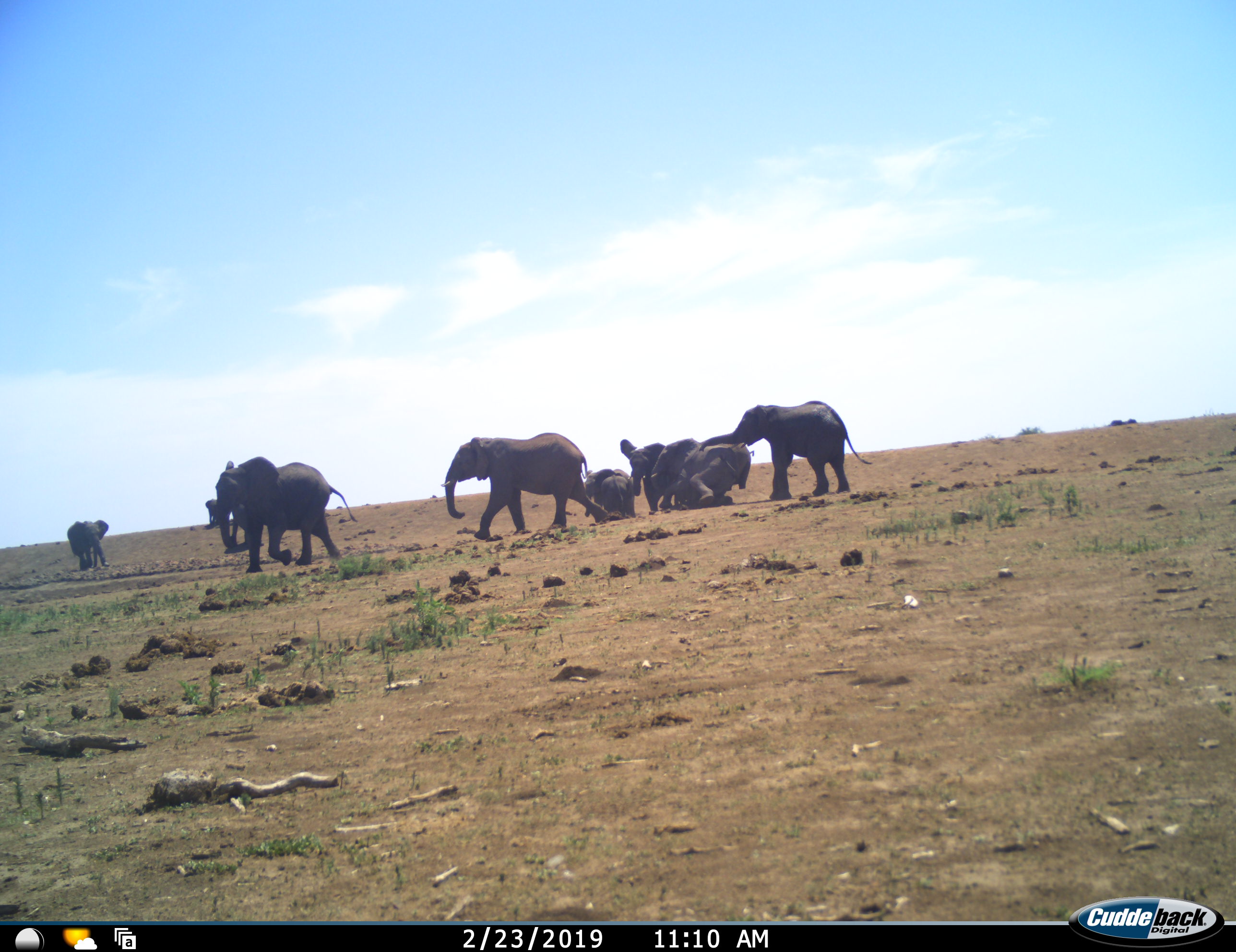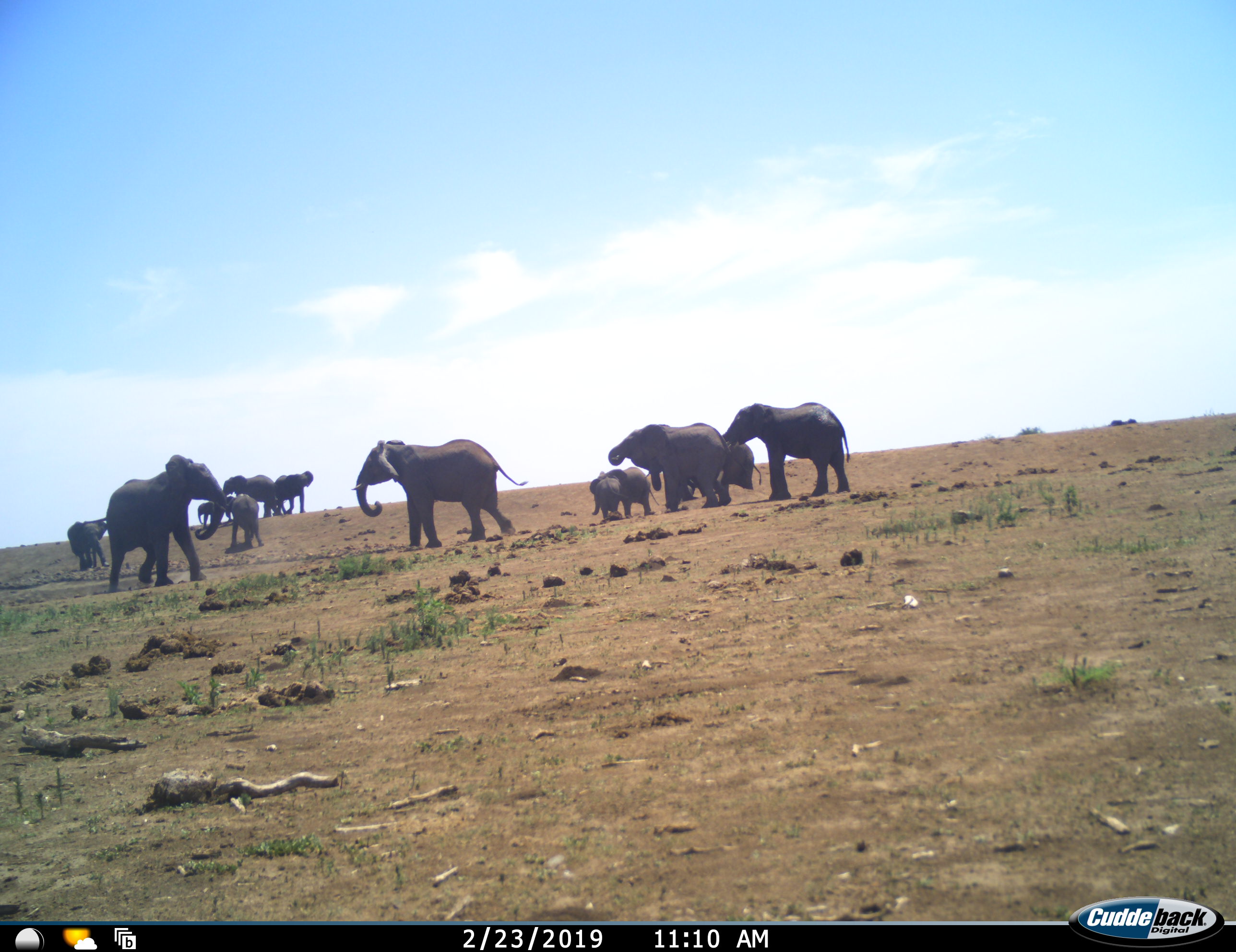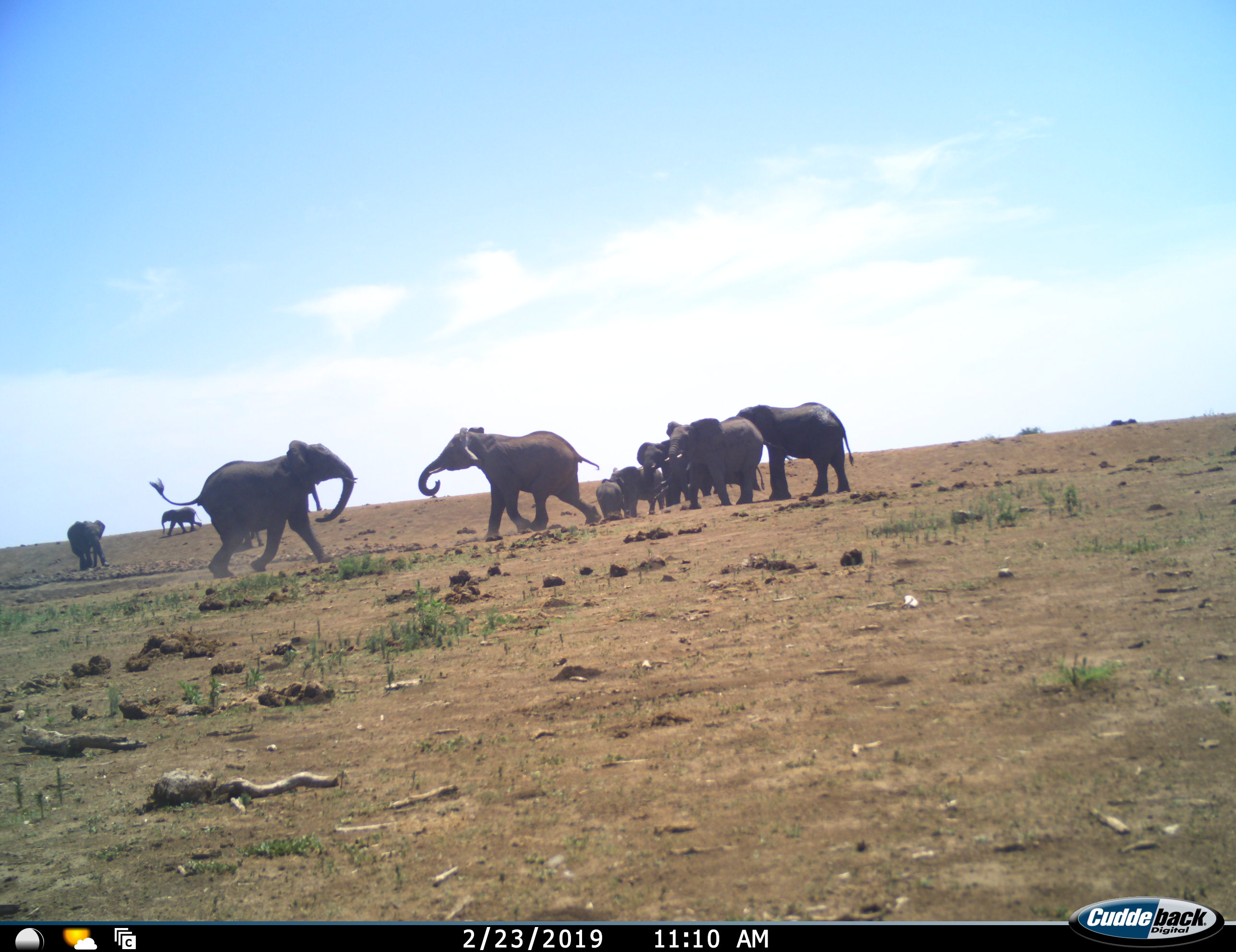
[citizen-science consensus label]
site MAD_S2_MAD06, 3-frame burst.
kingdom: Animalia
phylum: Chordata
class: Mammalia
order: Proboscidea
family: Elephantidae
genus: Loxodonta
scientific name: Loxodonta africana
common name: african bush elephant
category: elephant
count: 10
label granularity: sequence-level